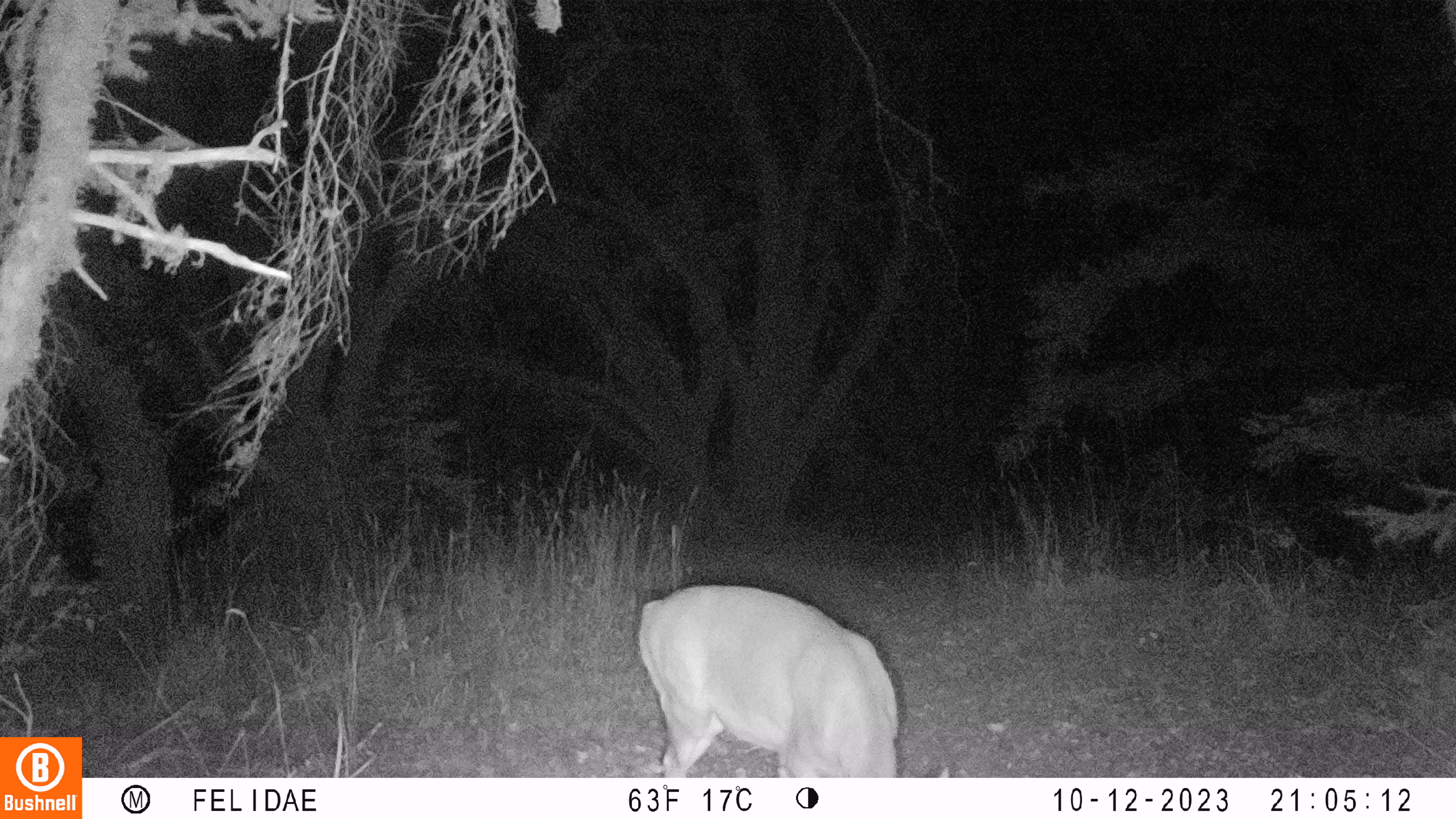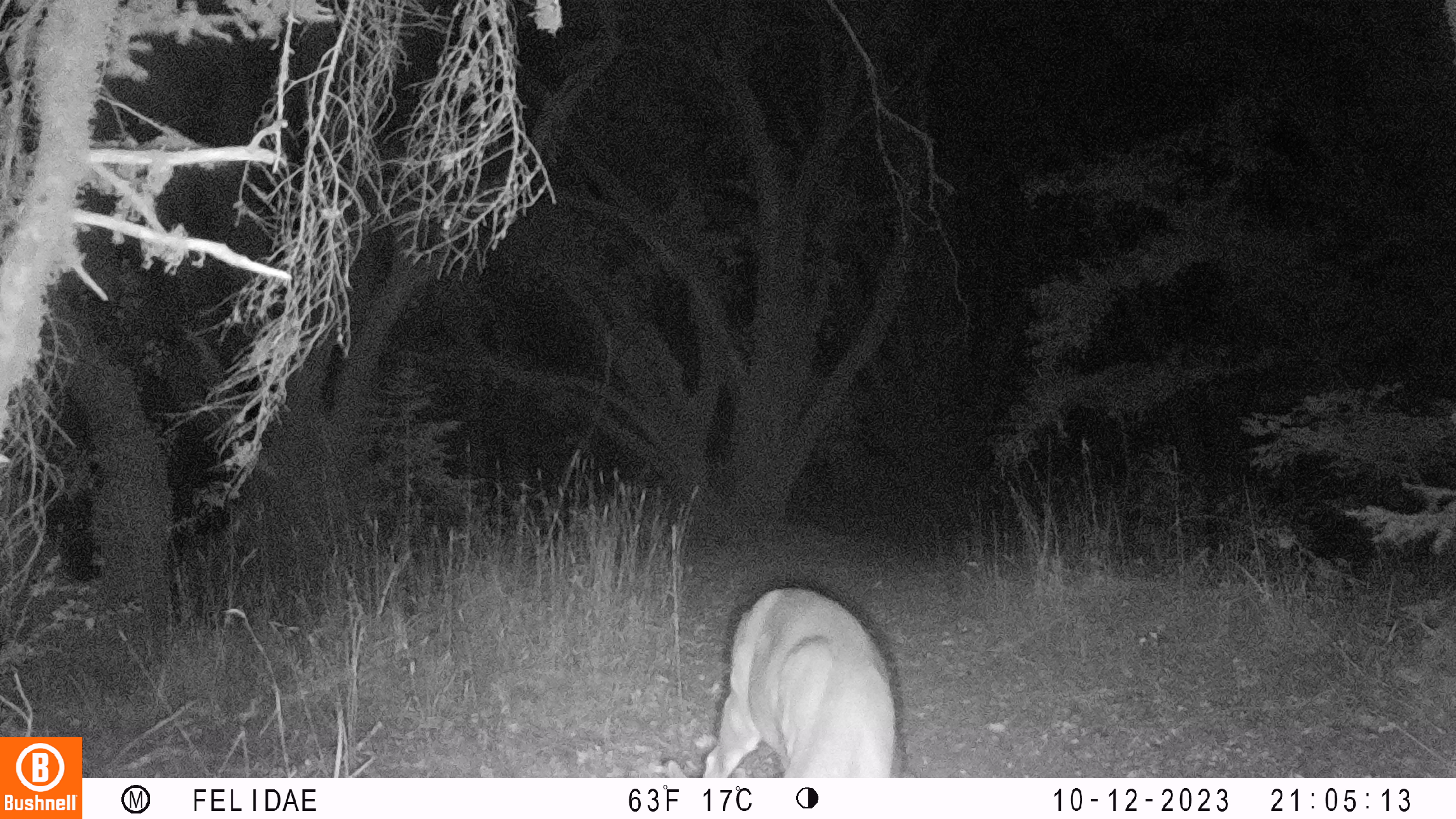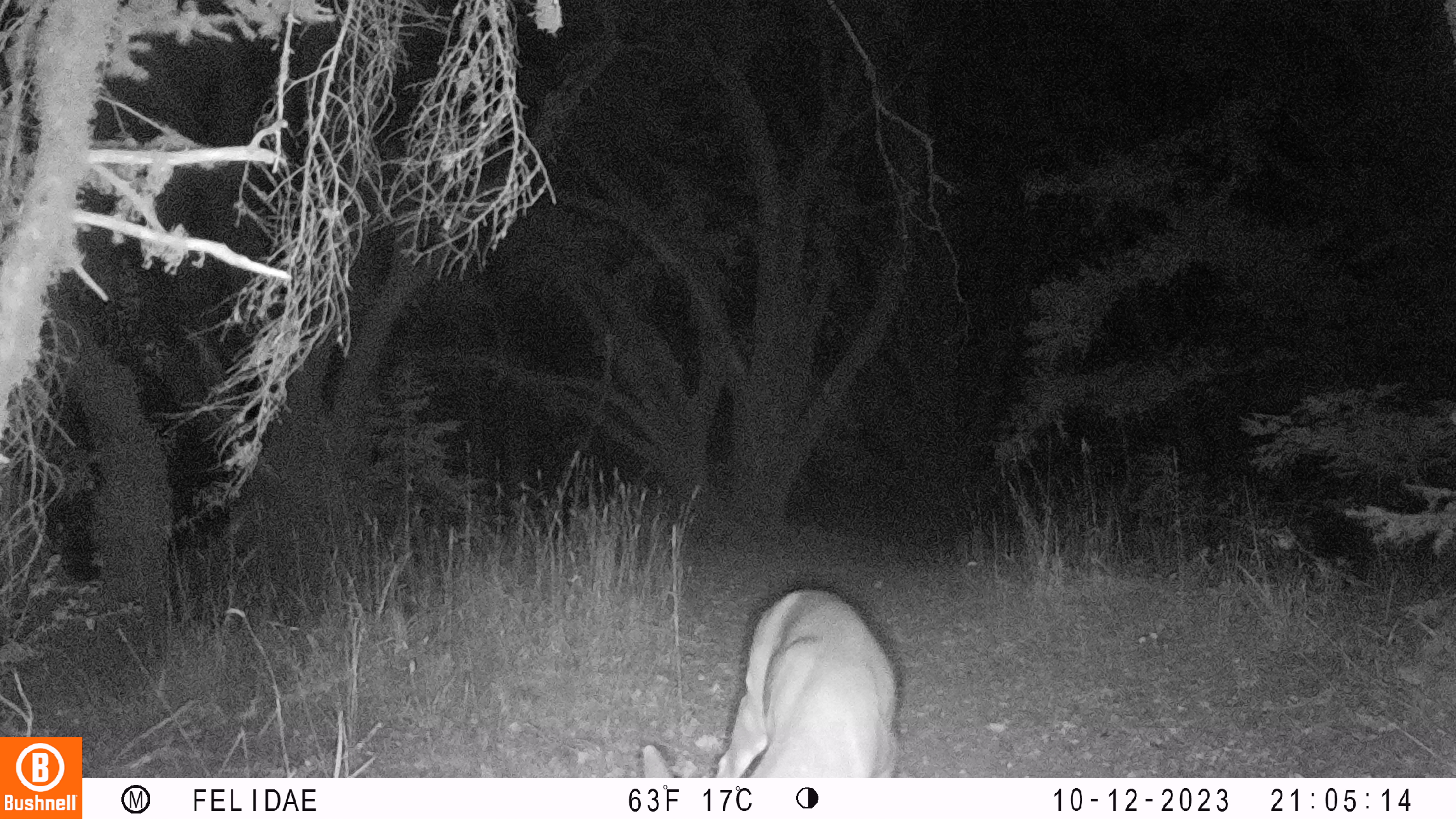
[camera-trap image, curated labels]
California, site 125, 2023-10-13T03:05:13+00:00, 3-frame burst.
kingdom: Animalia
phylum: Chordata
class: Mammalia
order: Artiodactyla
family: Cervidae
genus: Odocoileus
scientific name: Odocoileus hemionus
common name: mule deer